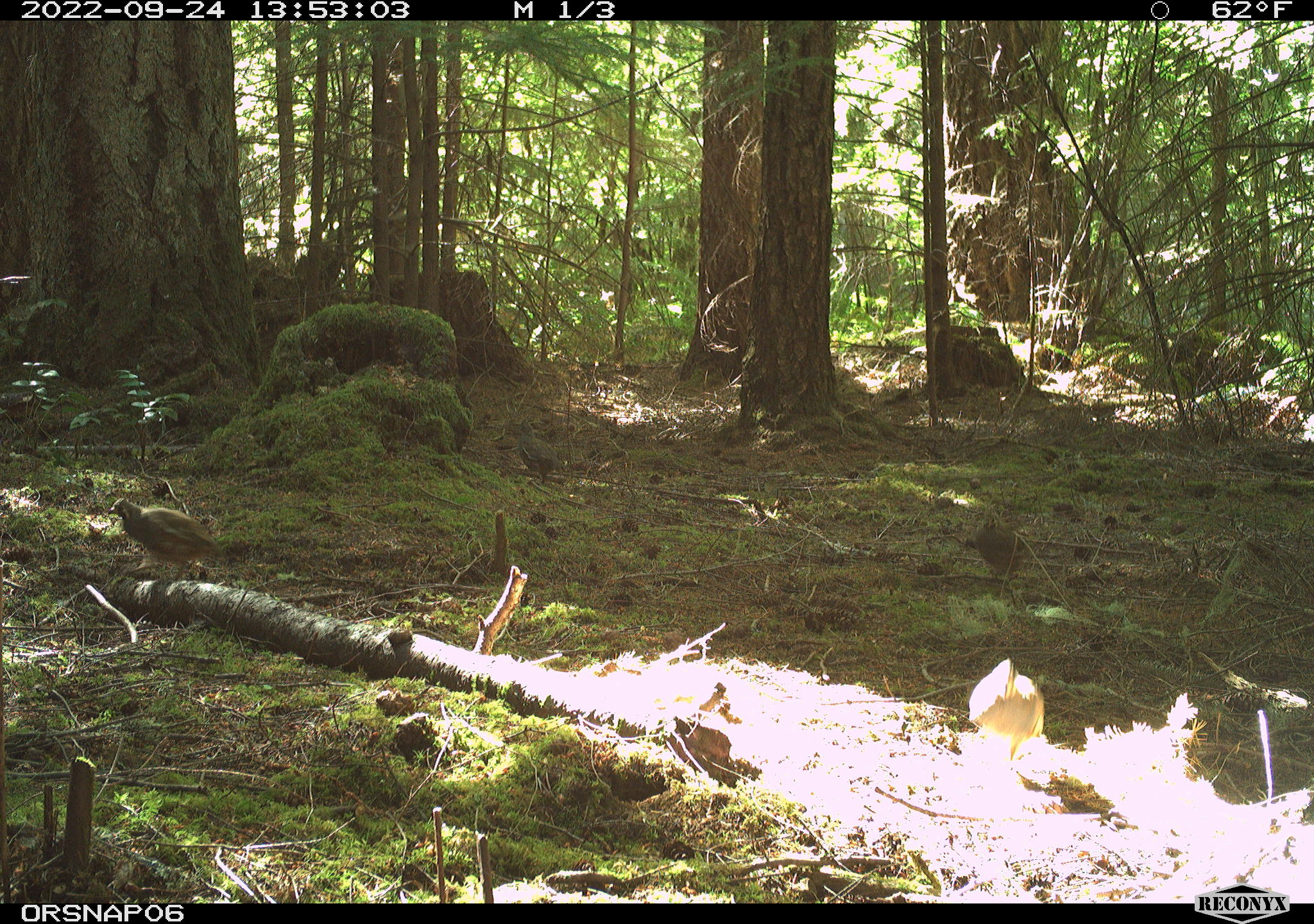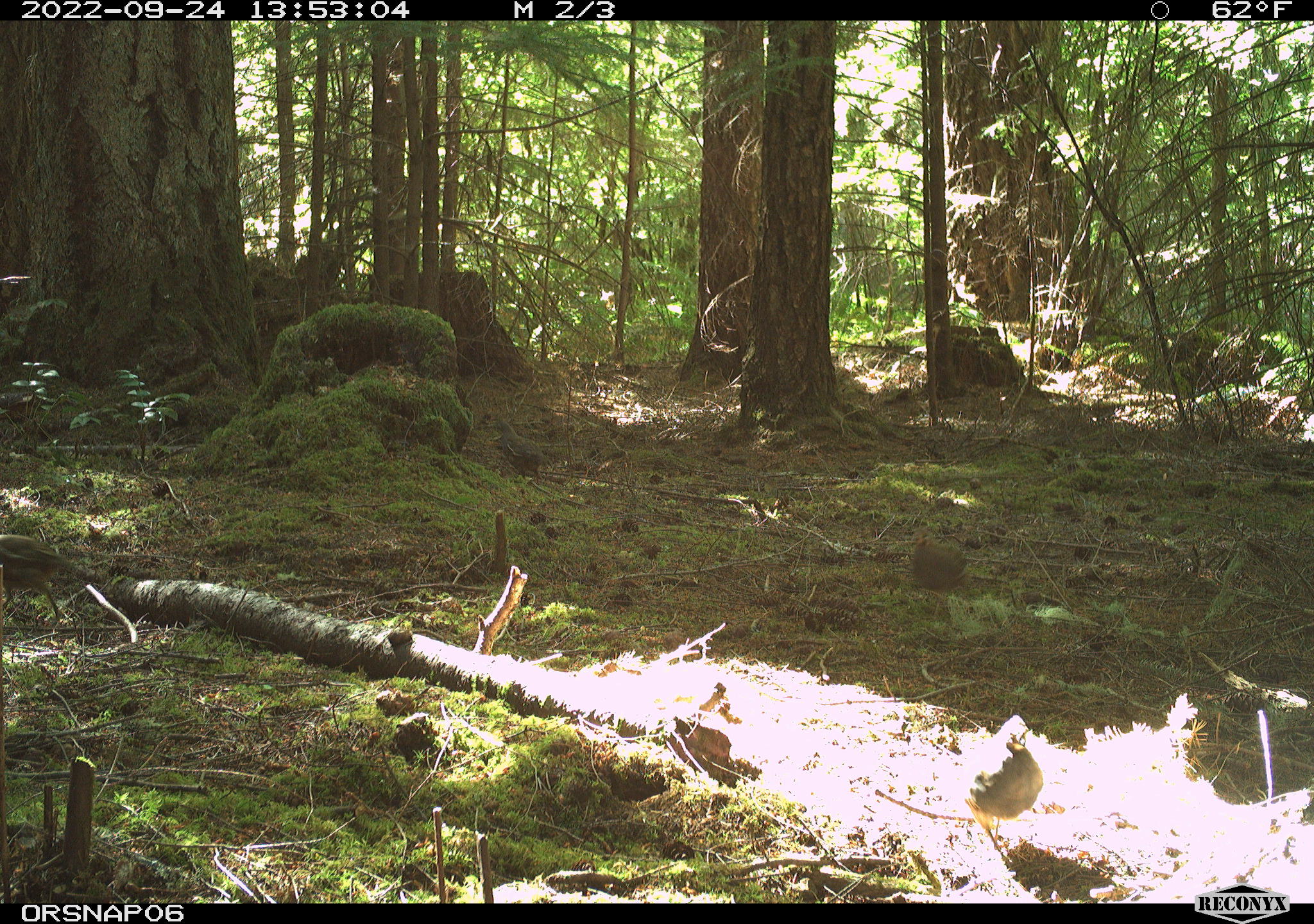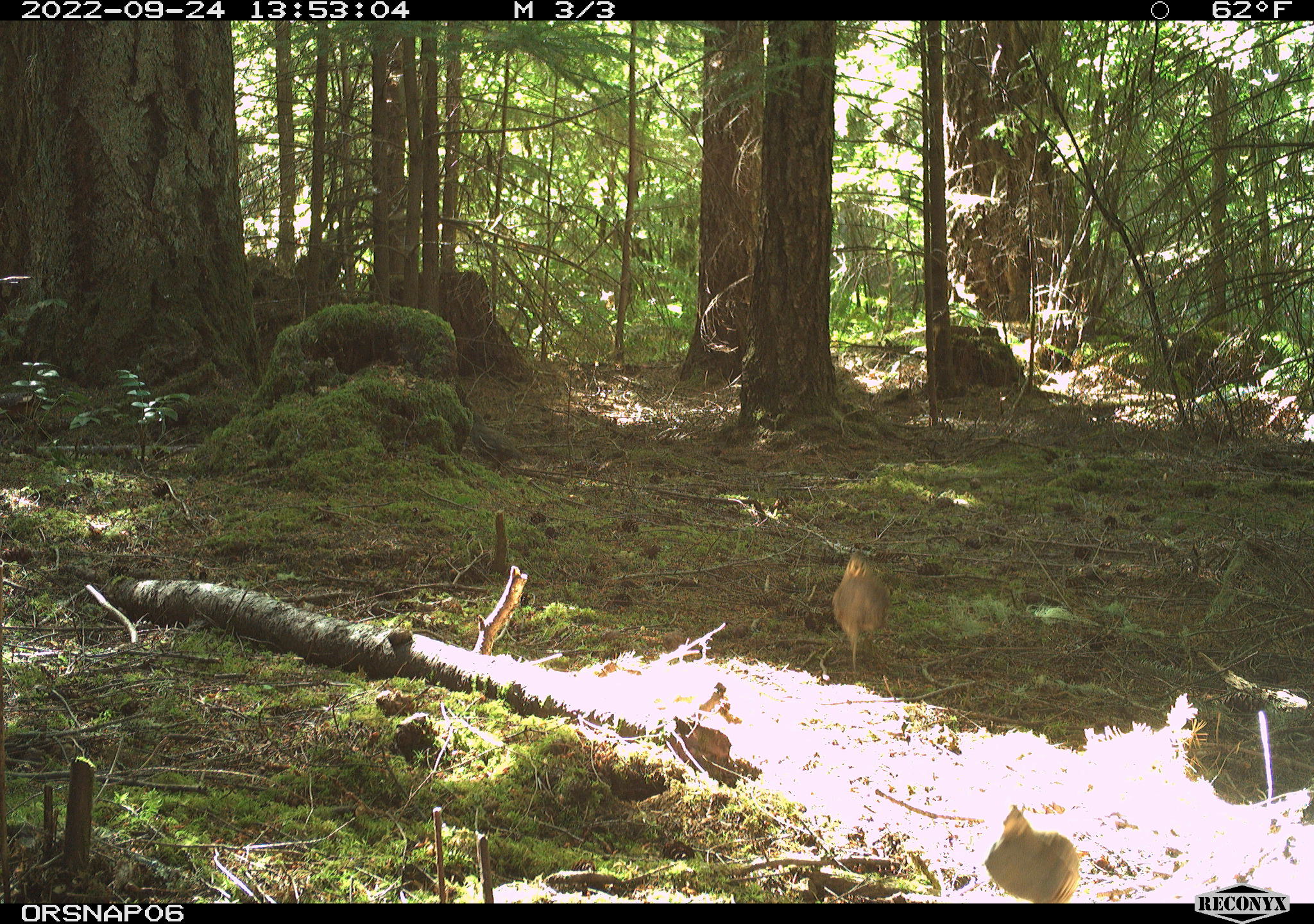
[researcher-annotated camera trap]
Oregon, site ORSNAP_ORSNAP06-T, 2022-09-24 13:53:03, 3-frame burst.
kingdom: Animalia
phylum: Chordata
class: Aves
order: Galliformes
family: Odontophoridae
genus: Oreortyx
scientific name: Oreortyx pictus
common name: mountain quail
Mountain quail (Oreortyx pictus).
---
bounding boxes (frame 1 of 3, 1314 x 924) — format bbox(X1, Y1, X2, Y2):
mountain quail: bbox(108, 495, 236, 596); bbox(953, 498, 1065, 591); bbox(949, 660, 1055, 757); bbox(503, 416, 579, 498)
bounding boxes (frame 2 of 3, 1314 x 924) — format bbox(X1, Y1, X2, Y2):
mountain quail: bbox(939, 714, 1055, 850); bbox(0, 527, 92, 642); bbox(467, 409, 570, 502); bbox(891, 514, 979, 609)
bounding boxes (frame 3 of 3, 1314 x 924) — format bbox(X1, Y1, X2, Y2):
mountain quail: bbox(944, 786, 1093, 904); bbox(802, 535, 905, 686)